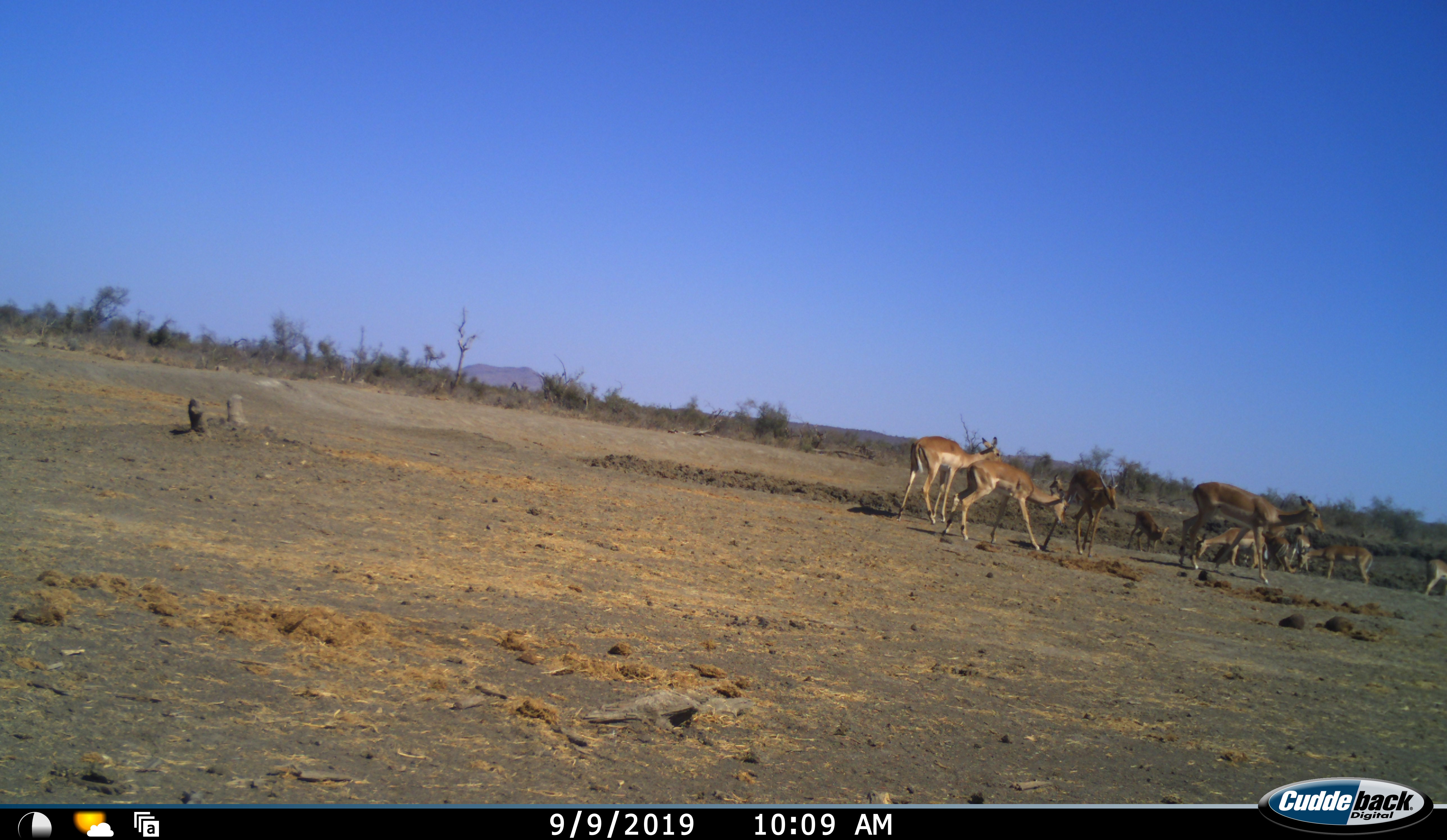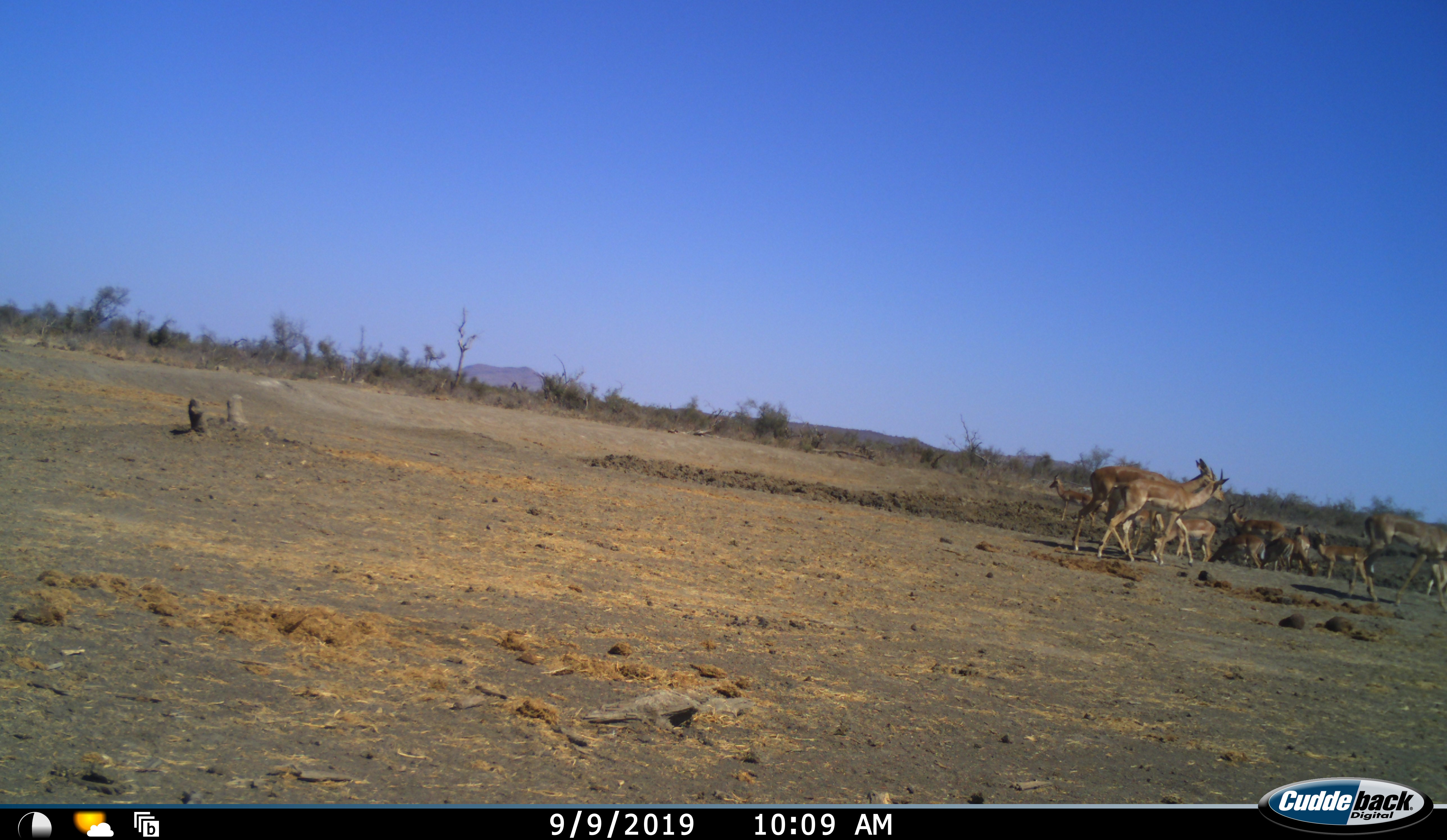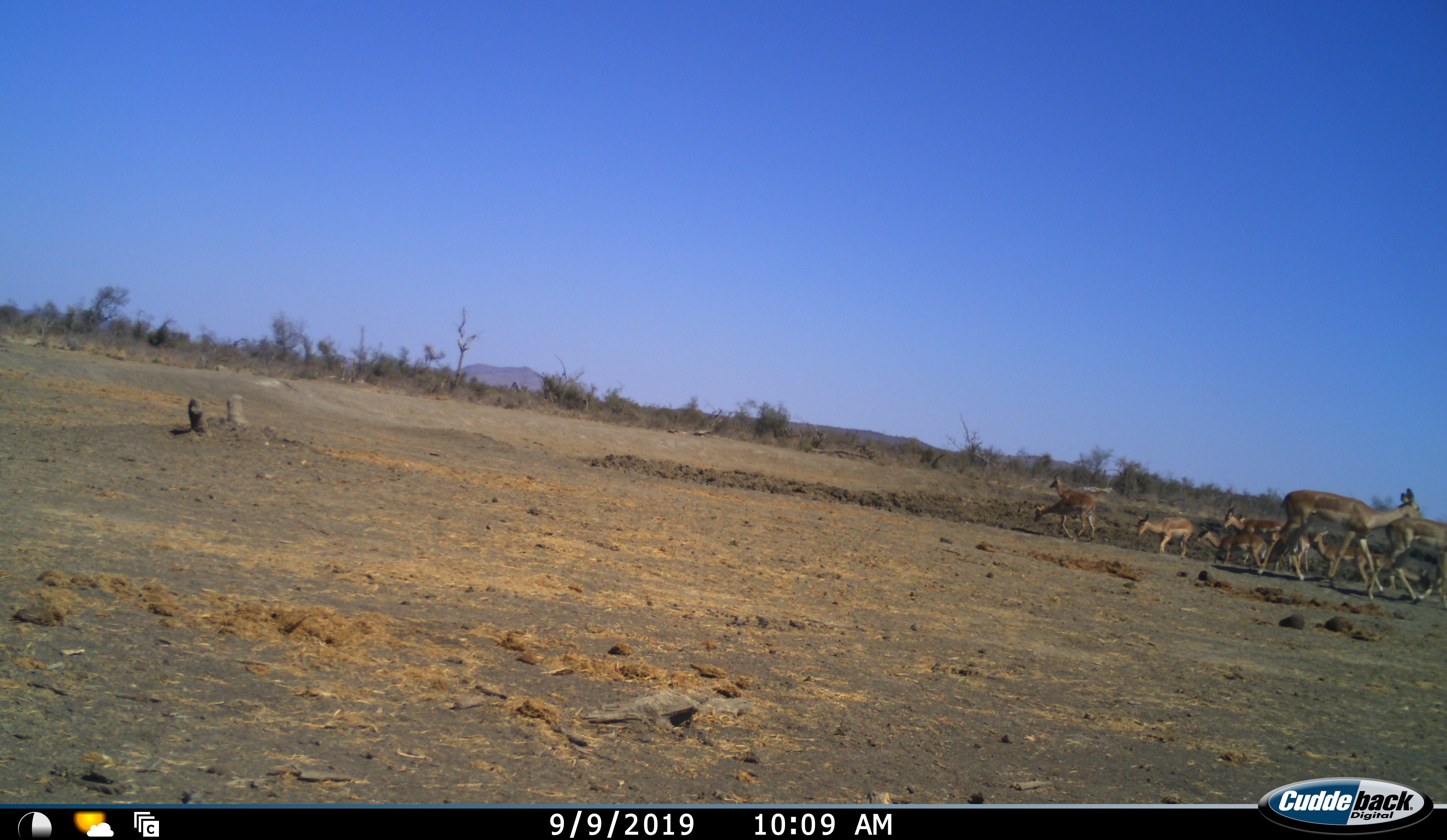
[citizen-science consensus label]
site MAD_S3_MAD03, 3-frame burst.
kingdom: Animalia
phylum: Chordata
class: Mammalia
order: Artiodactyla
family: Bovidae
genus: Aepyceros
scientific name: Aepyceros melampus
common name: impala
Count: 10.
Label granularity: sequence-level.